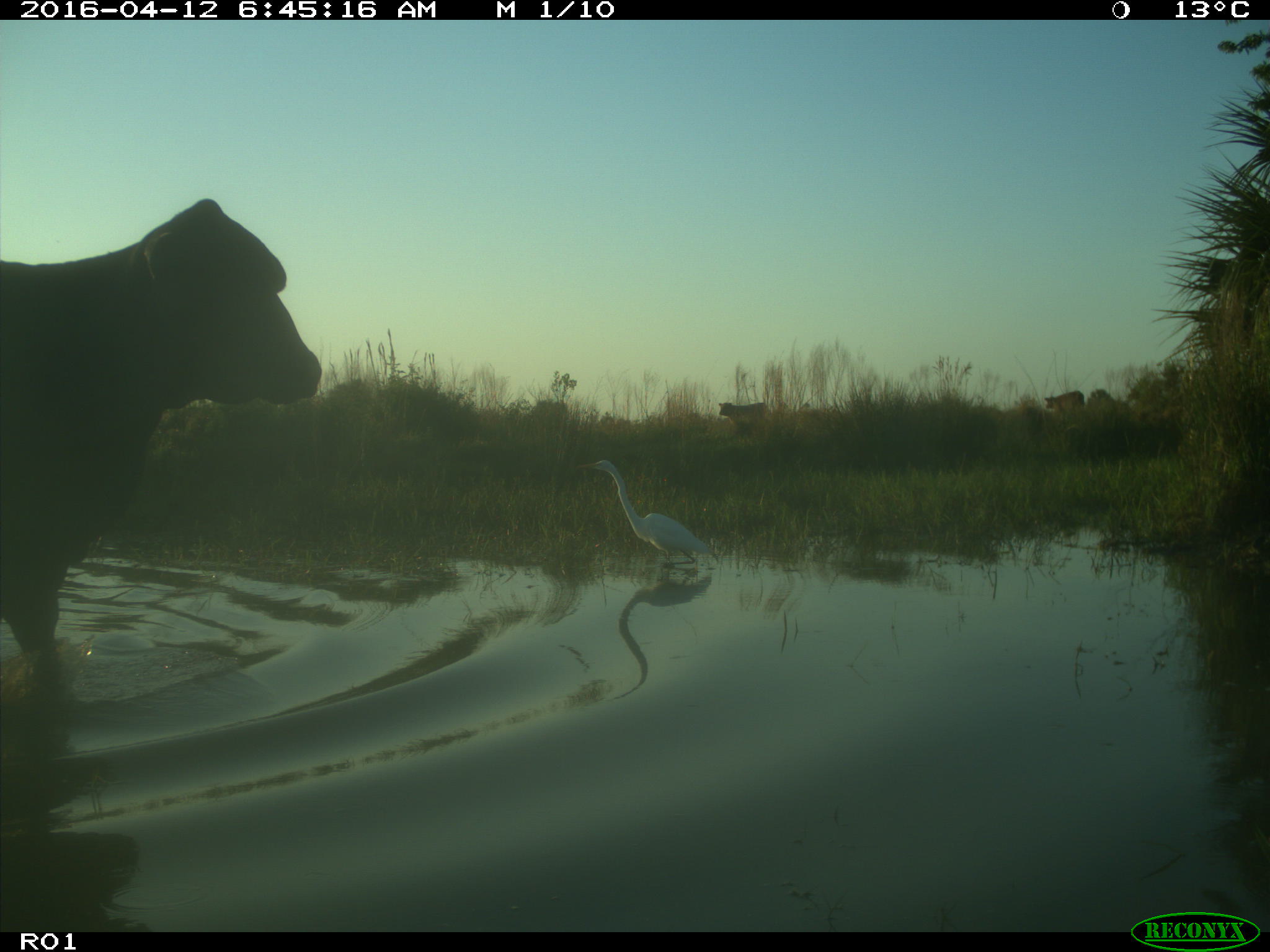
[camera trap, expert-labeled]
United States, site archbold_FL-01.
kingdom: Animalia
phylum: Chordata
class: Mammalia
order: Artiodactyla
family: Bovidae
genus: Bos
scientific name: Bos taurus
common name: domestic cow